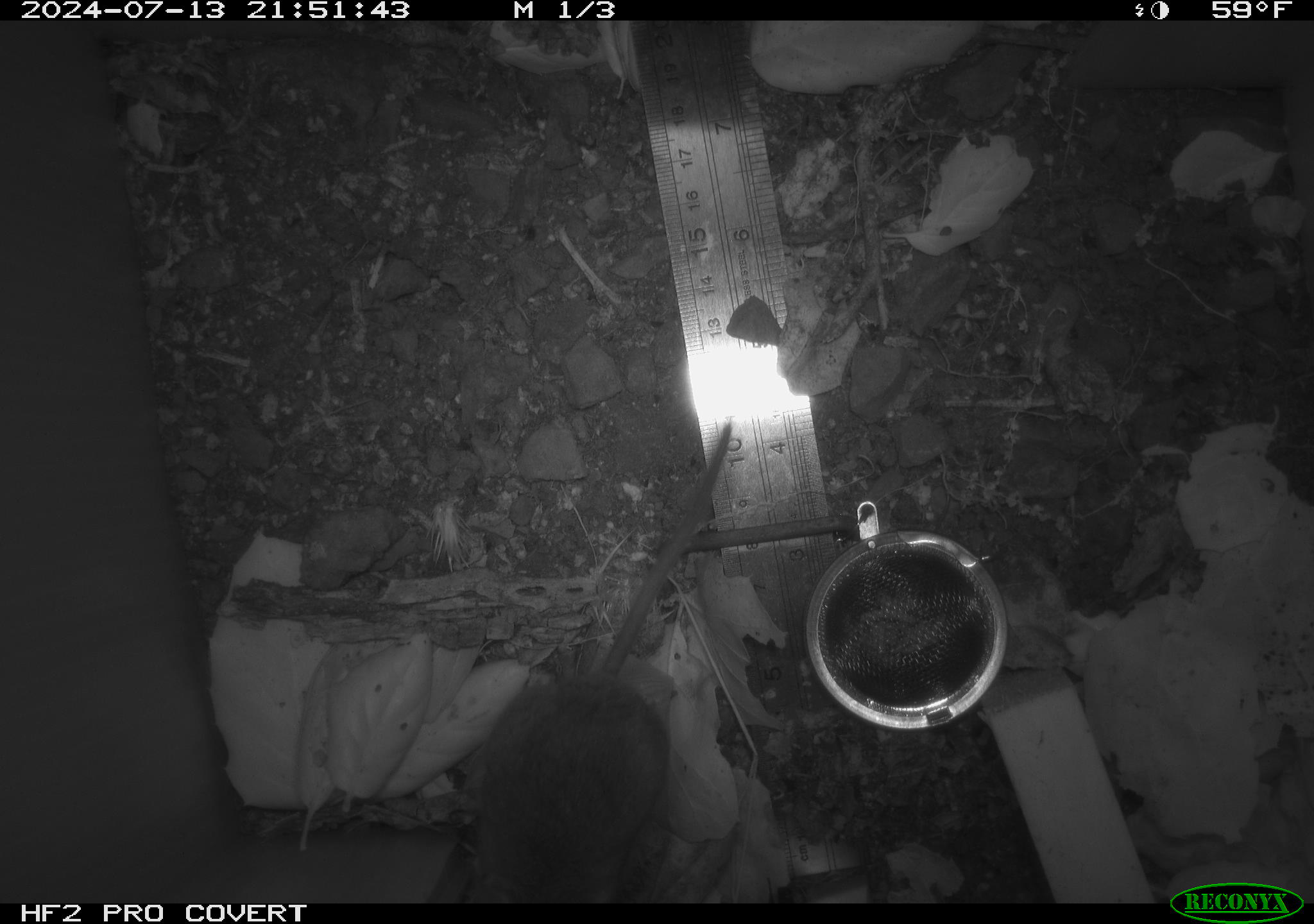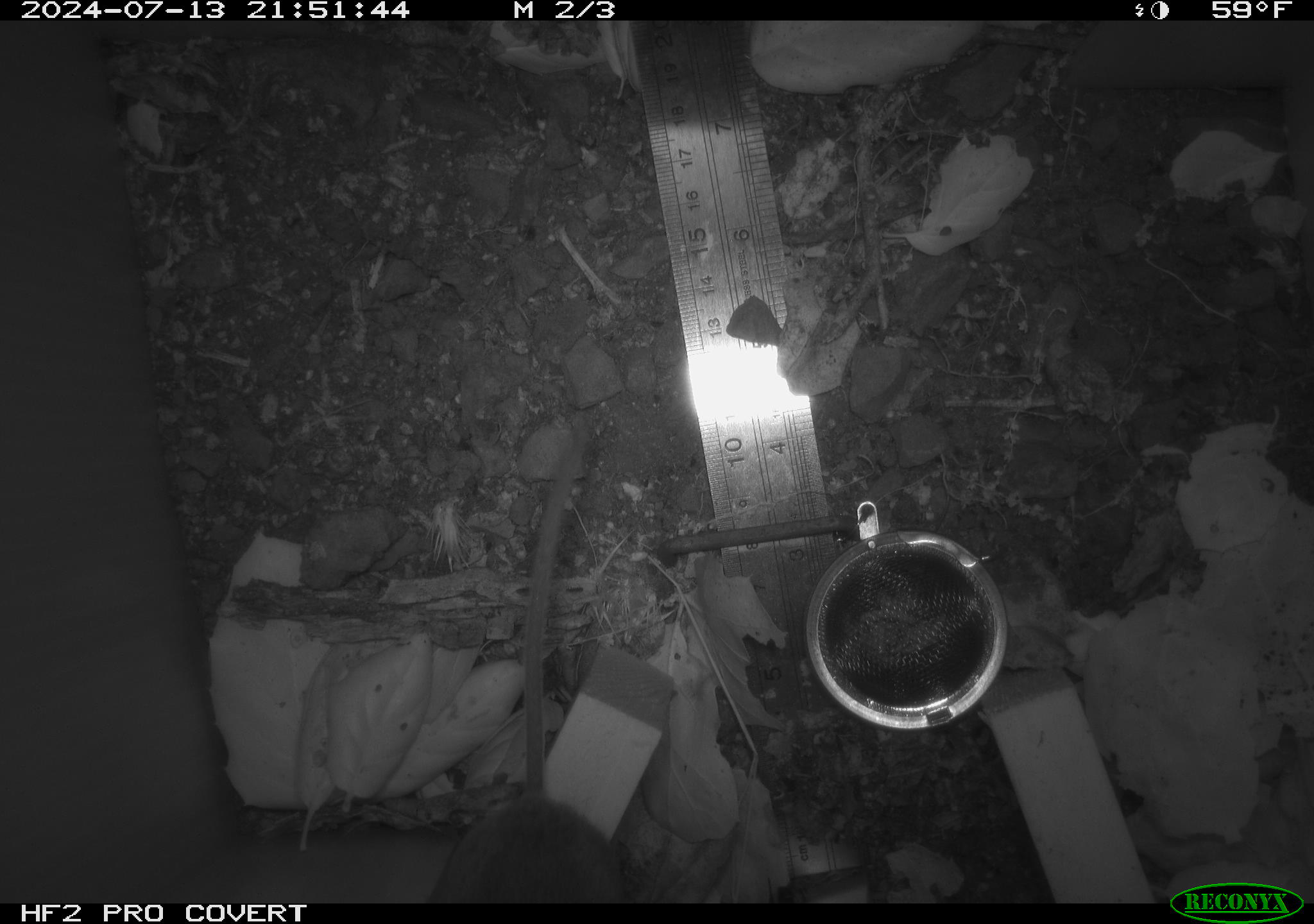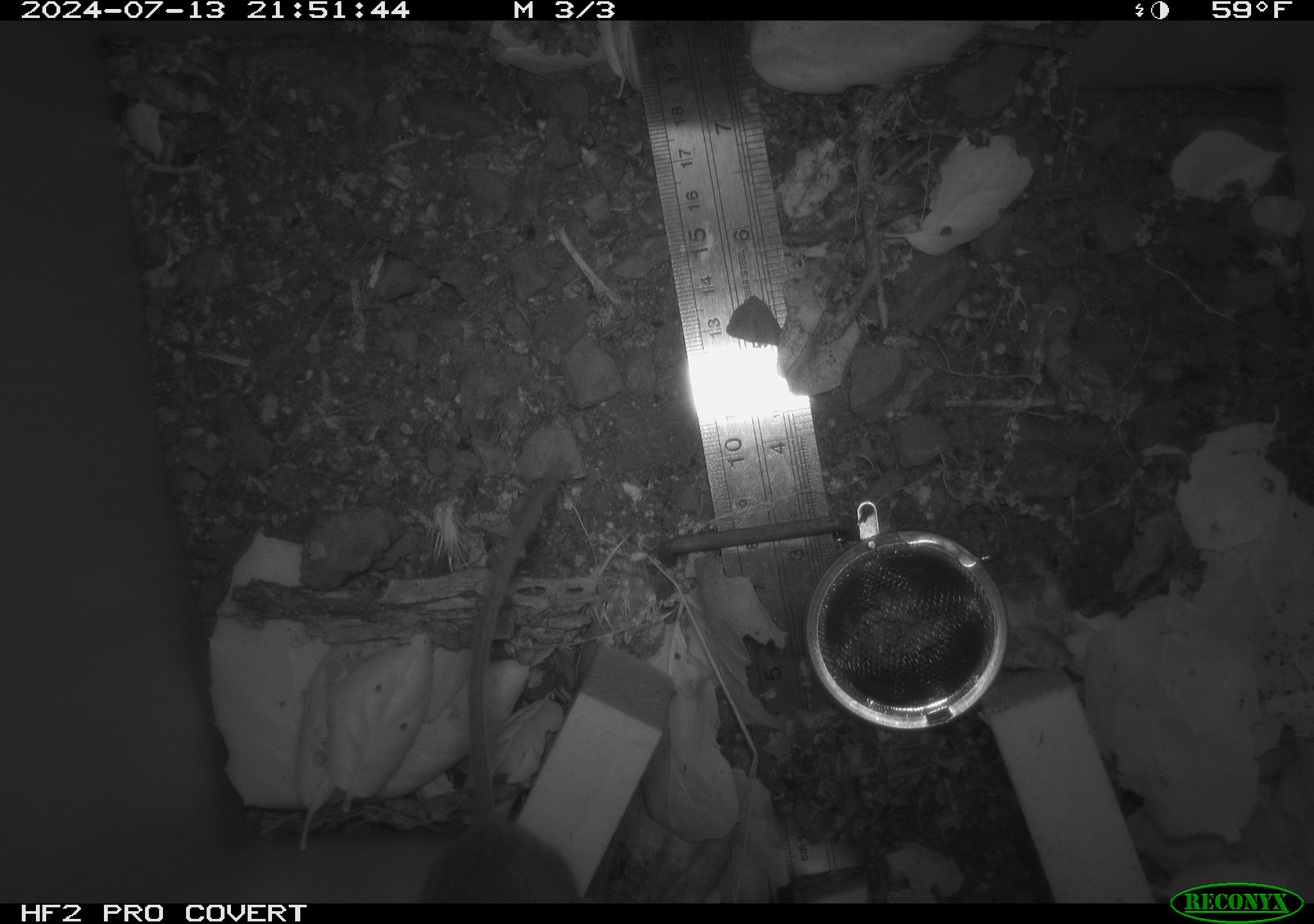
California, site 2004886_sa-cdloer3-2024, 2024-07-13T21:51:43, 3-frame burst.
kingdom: Animalia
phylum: Chordata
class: Mammalia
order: Rodentia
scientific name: Rodentia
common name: rodent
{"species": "rodent (Rodentia)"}